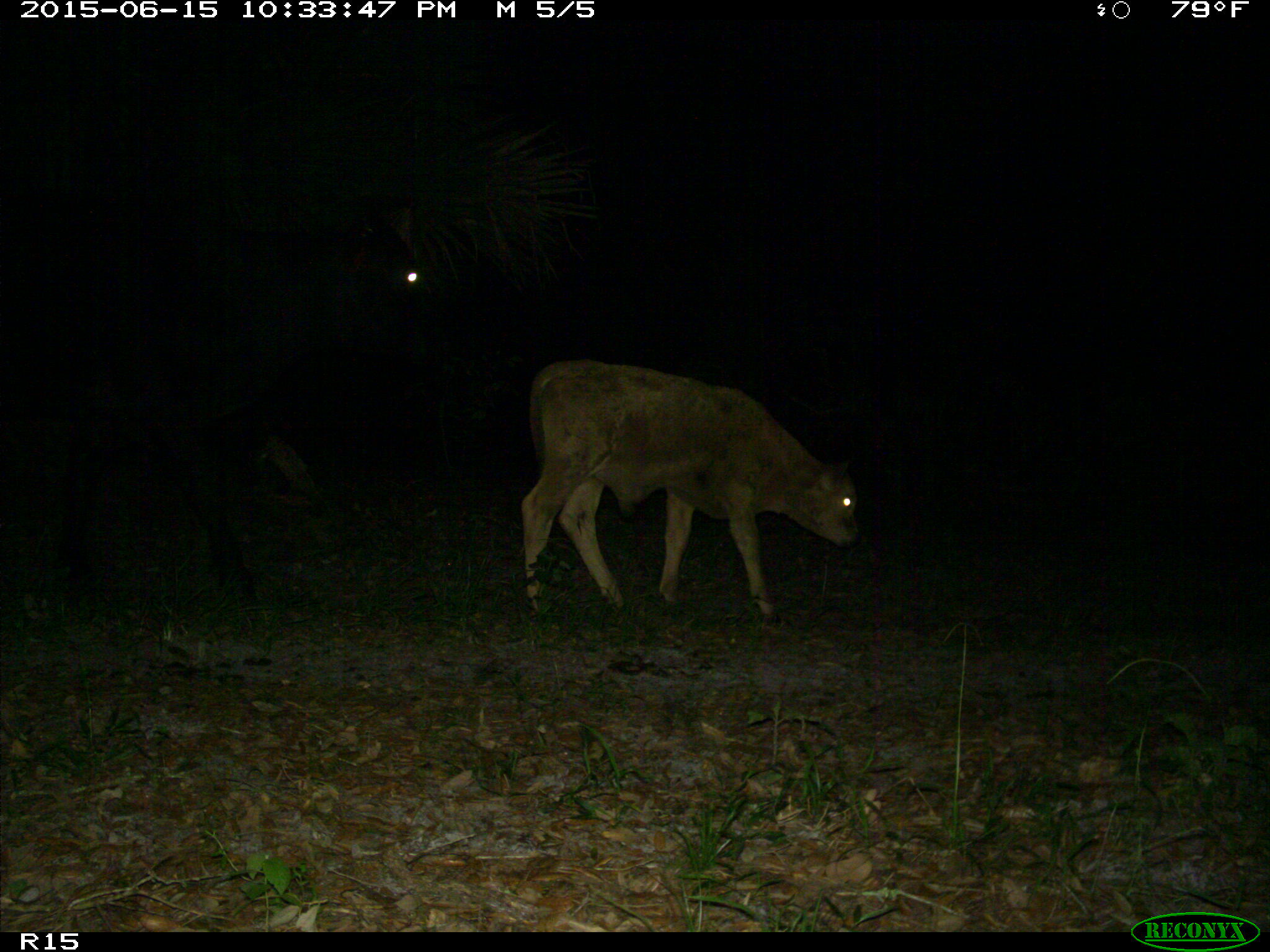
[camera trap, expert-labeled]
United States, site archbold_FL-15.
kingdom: Animalia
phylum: Chordata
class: Mammalia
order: Artiodactyla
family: Bovidae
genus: Bos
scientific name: Bos taurus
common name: domestic cow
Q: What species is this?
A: Bos taurus (domestic cow).